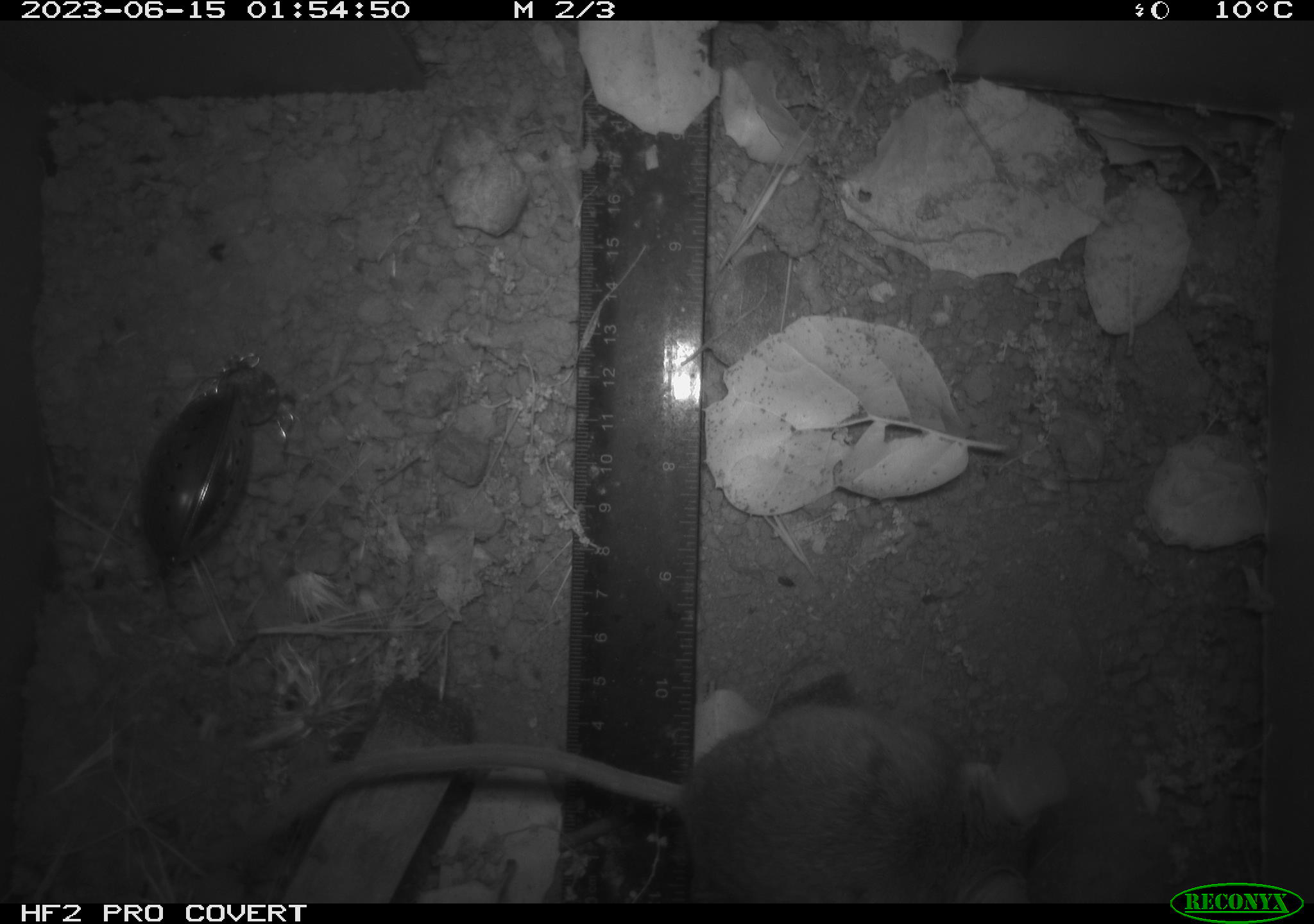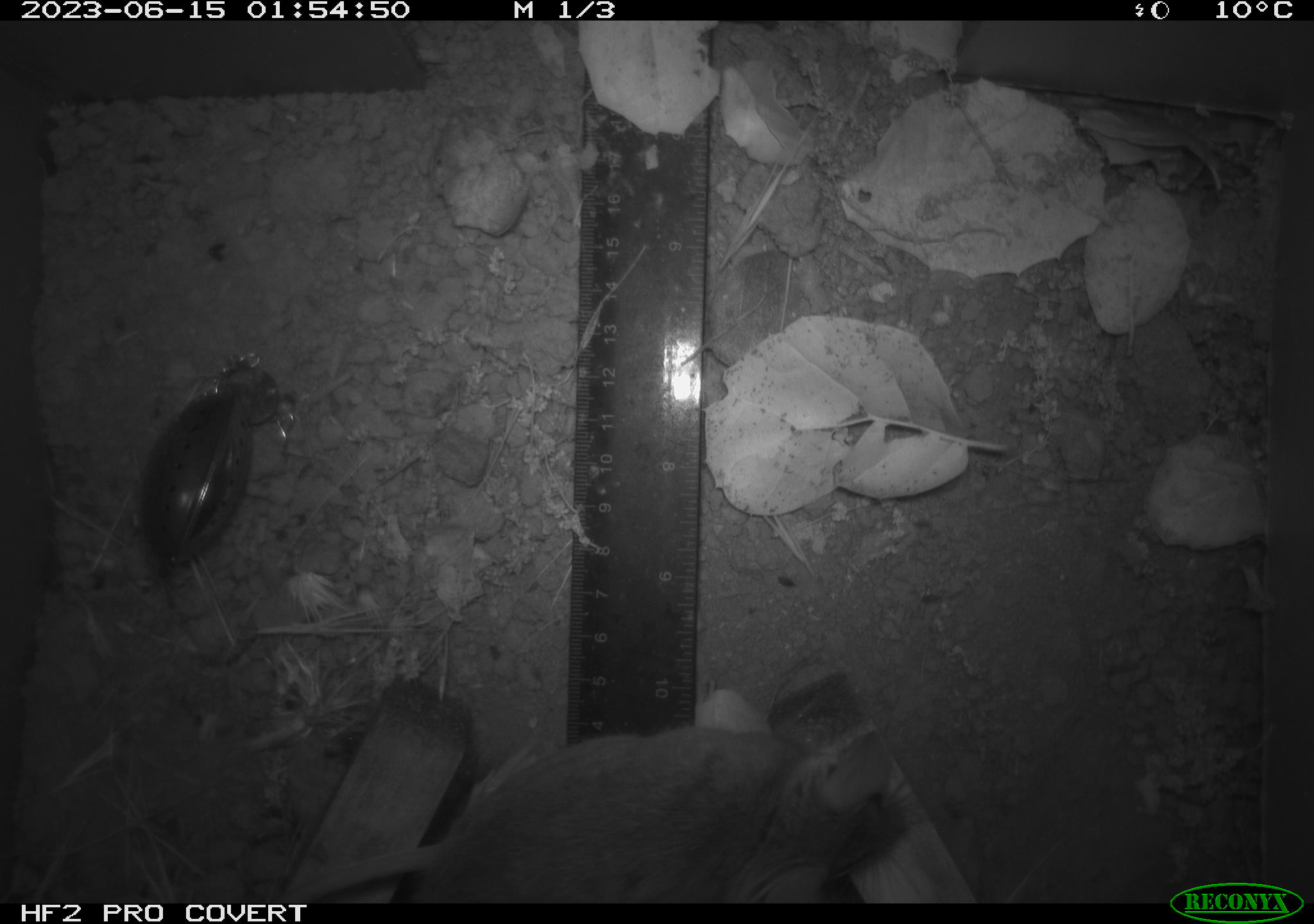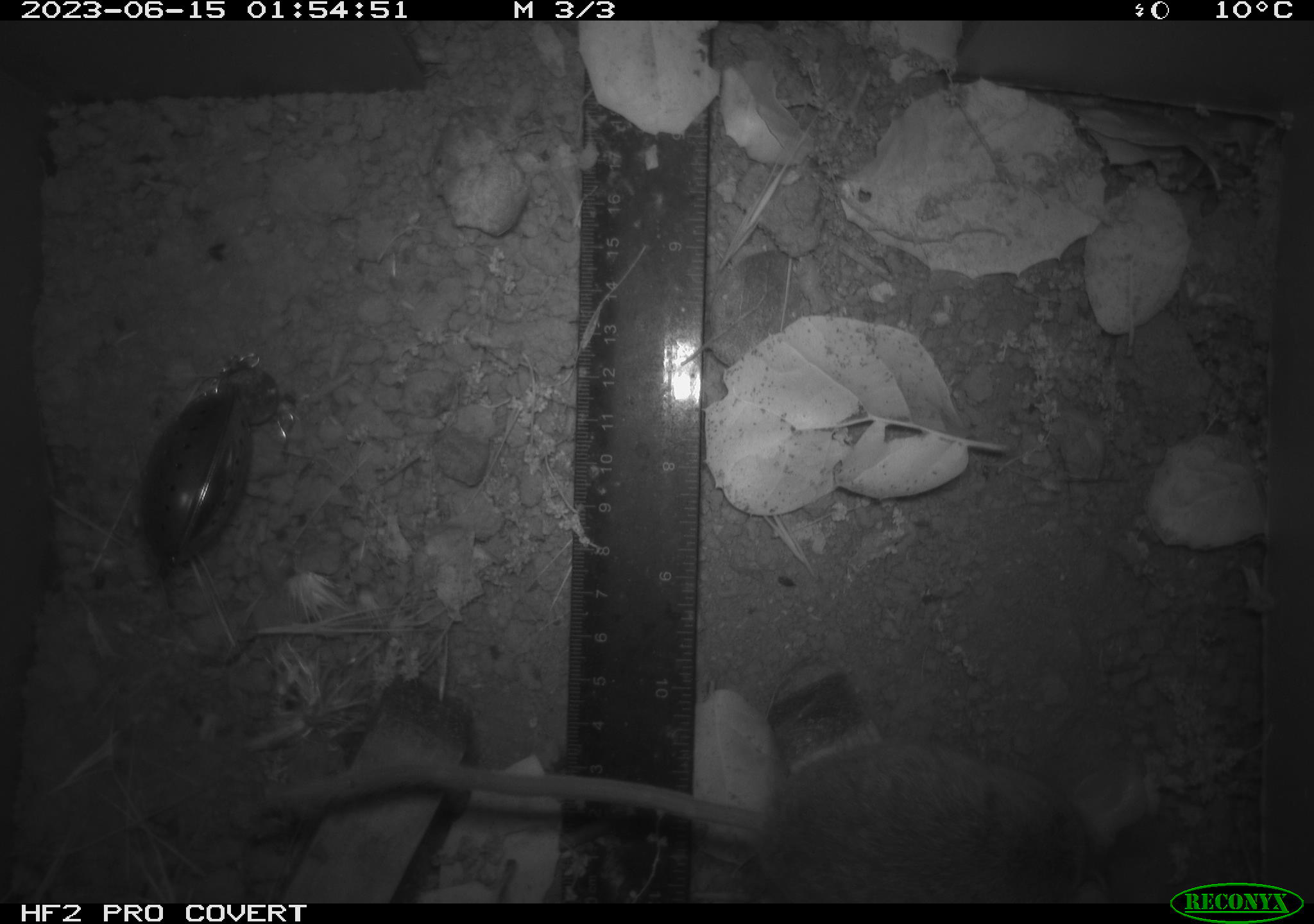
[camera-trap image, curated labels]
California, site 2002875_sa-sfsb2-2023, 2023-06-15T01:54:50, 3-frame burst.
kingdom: Animalia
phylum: Chordata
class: Mammalia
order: Rodentia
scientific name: Rodentia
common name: mouse species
Mouse species (Rodentia).